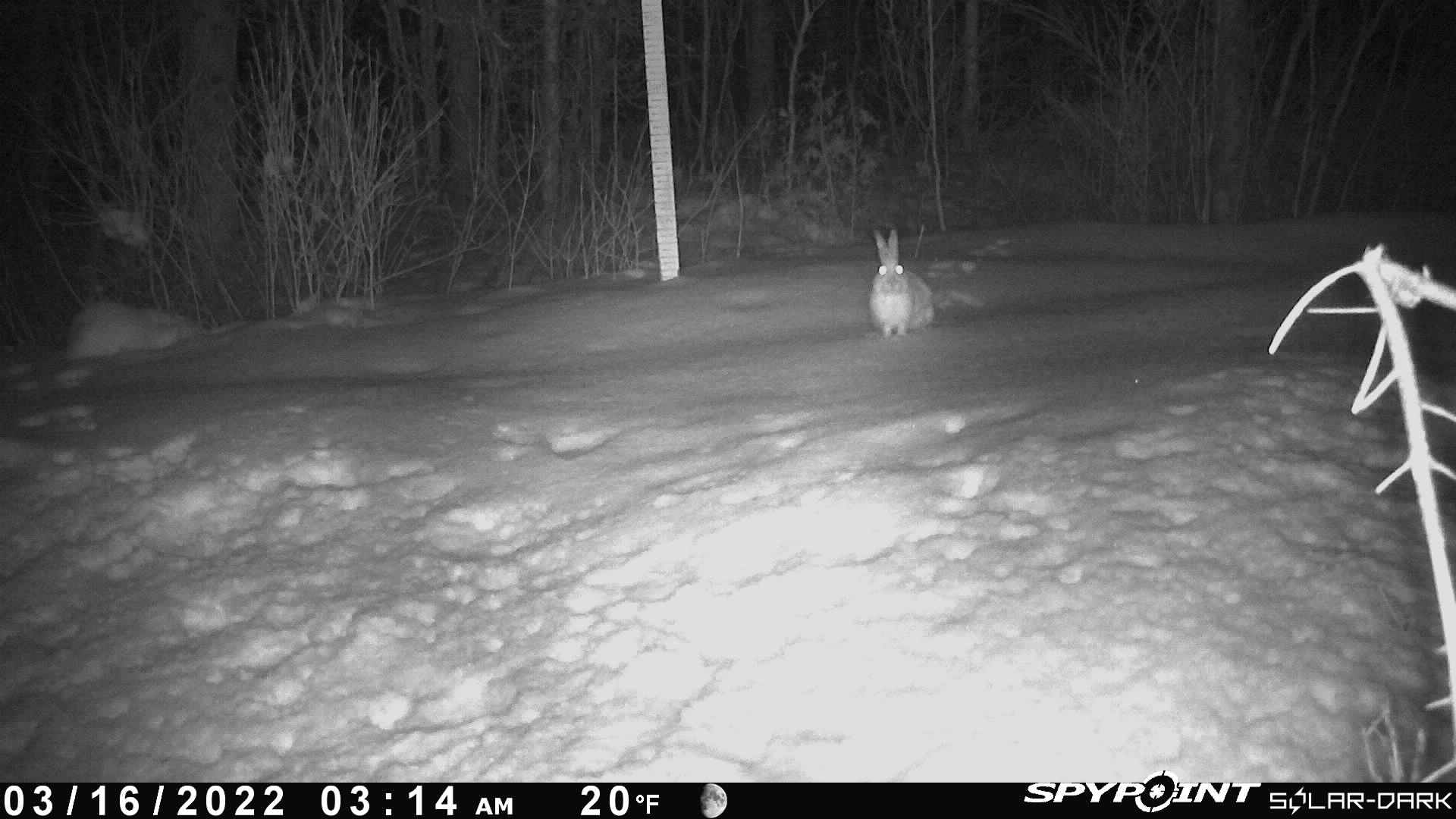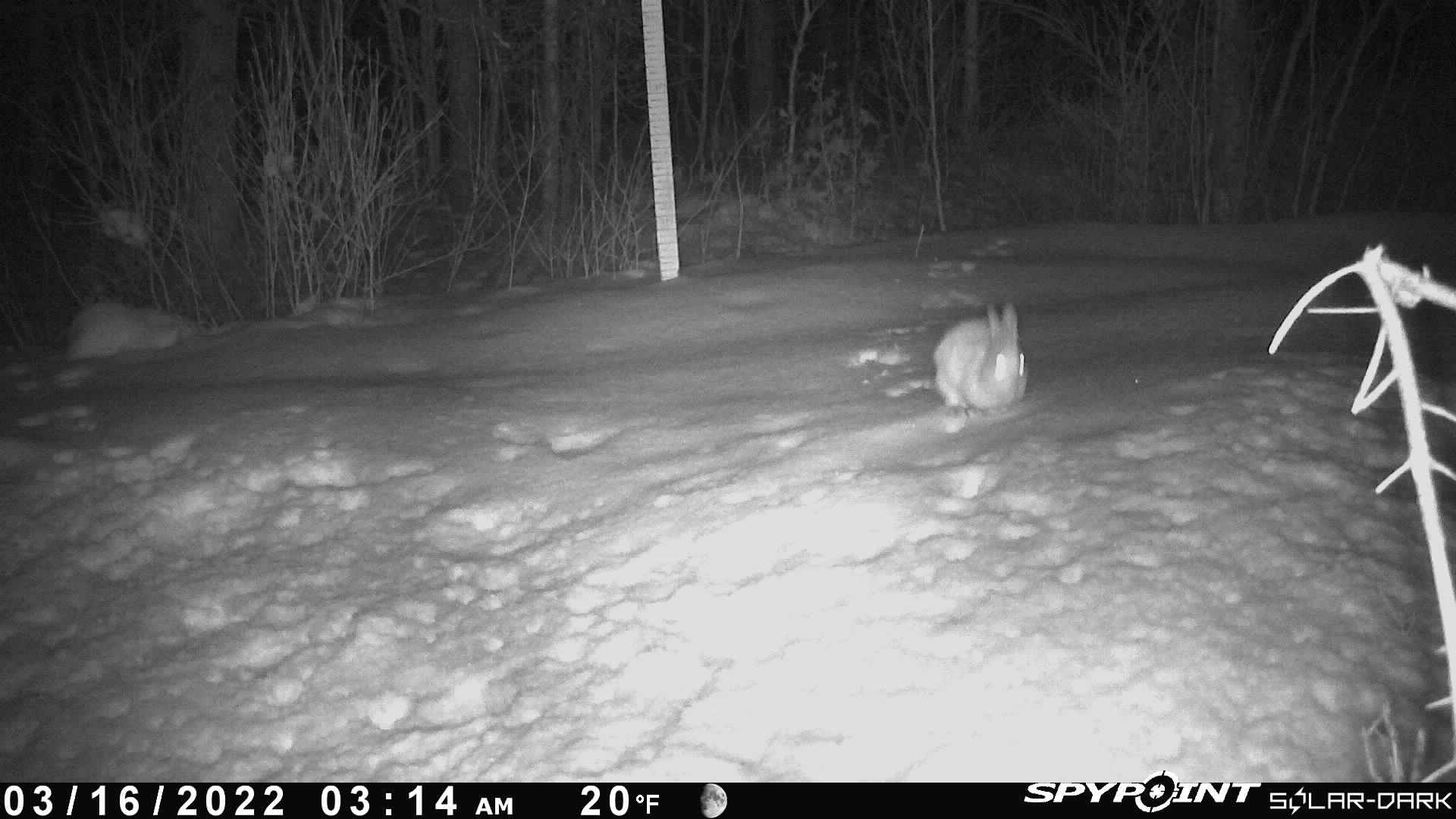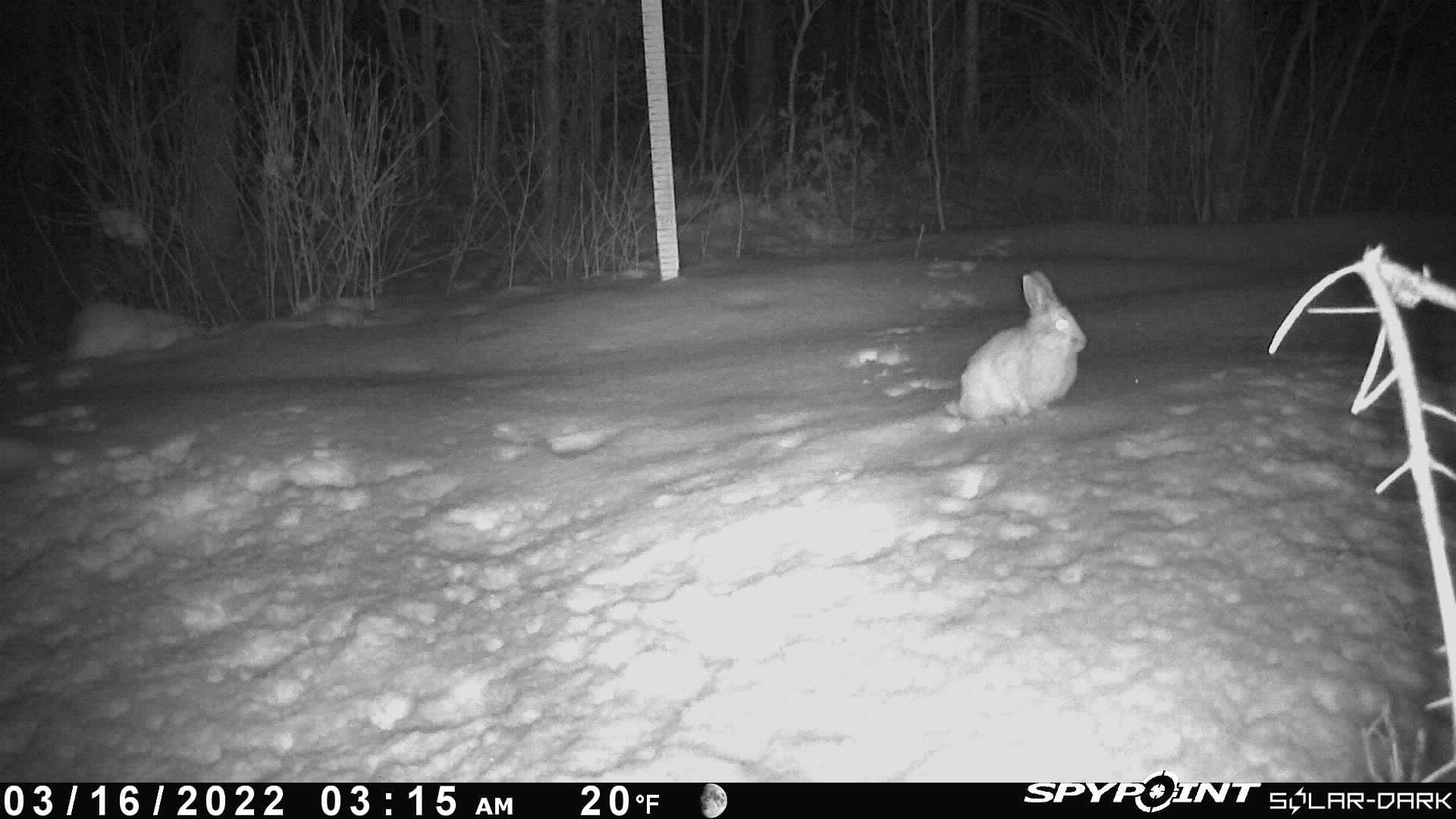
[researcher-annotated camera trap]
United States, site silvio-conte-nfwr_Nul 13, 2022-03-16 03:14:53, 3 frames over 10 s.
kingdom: Animalia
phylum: Chordata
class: Mammalia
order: Lagomorpha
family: Leporidae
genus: Lepus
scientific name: Lepus americanus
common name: snowshoe hare